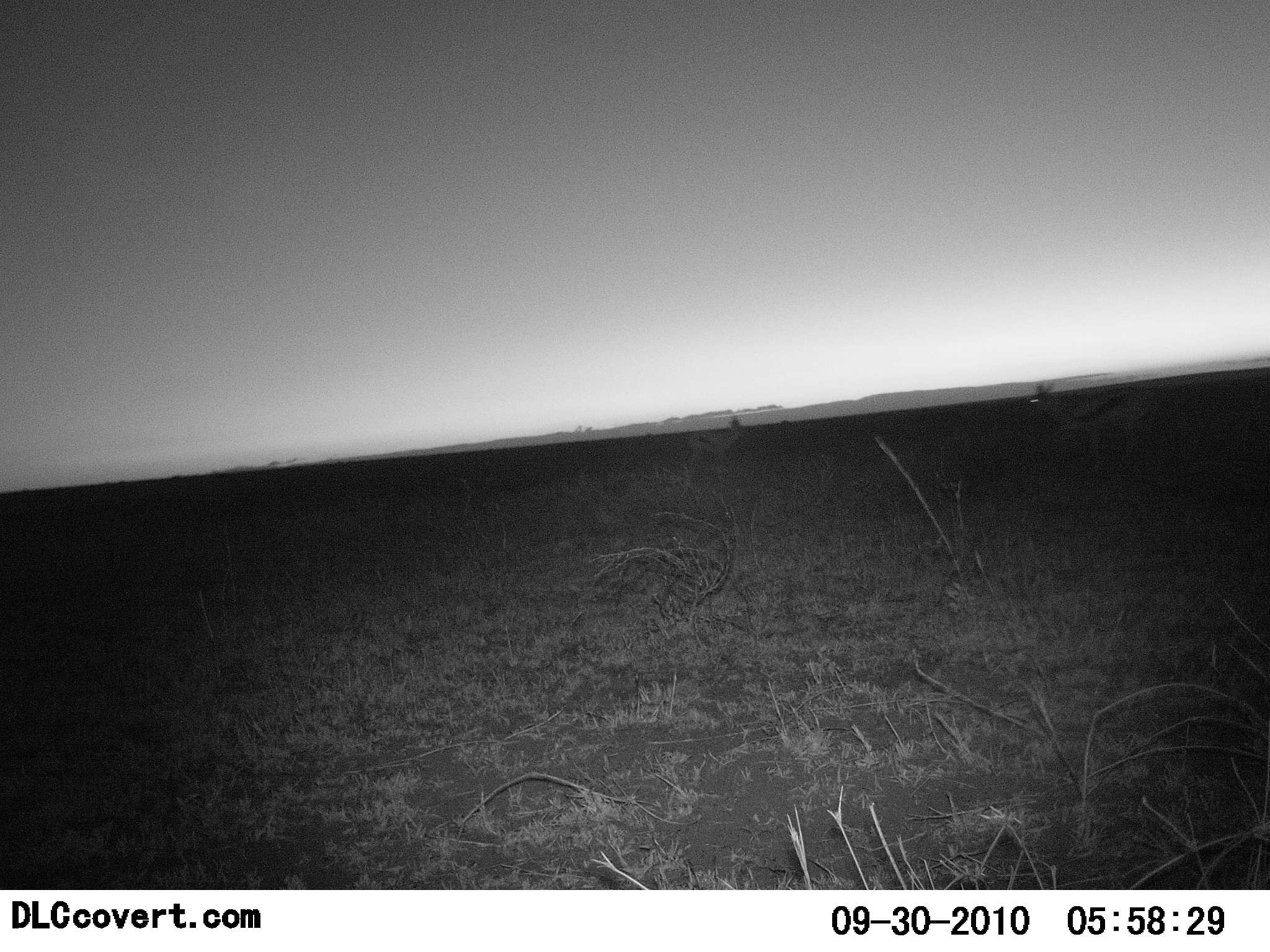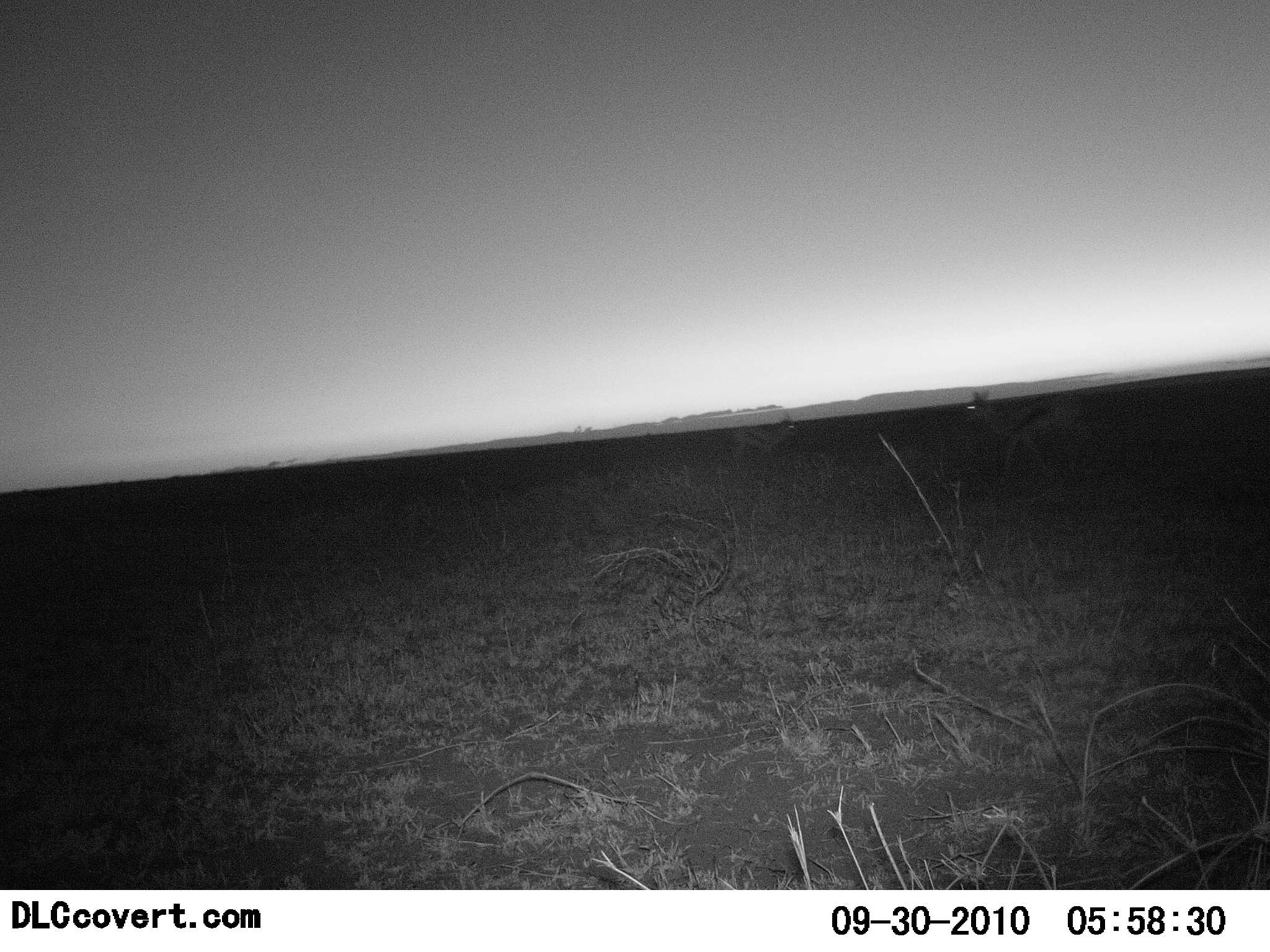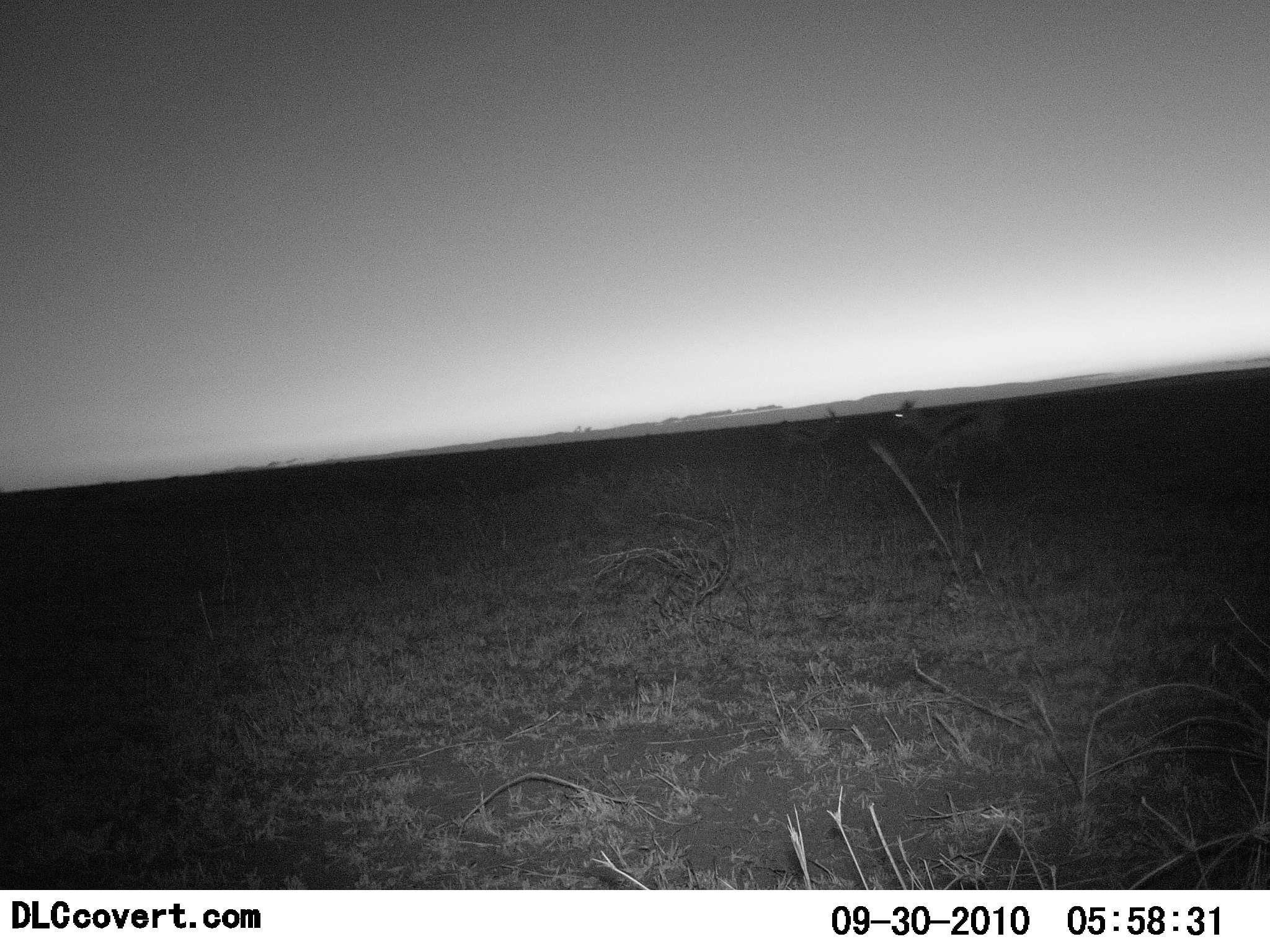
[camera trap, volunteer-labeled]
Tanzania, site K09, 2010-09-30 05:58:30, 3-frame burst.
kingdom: Animalia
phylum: Chordata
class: Mammalia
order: Artiodactyla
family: Bovidae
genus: Eudorcas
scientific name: Eudorcas thomsonii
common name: thomson's gazelle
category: gazellethomsons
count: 2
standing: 8%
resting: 0%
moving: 100%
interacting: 0%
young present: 0%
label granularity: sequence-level